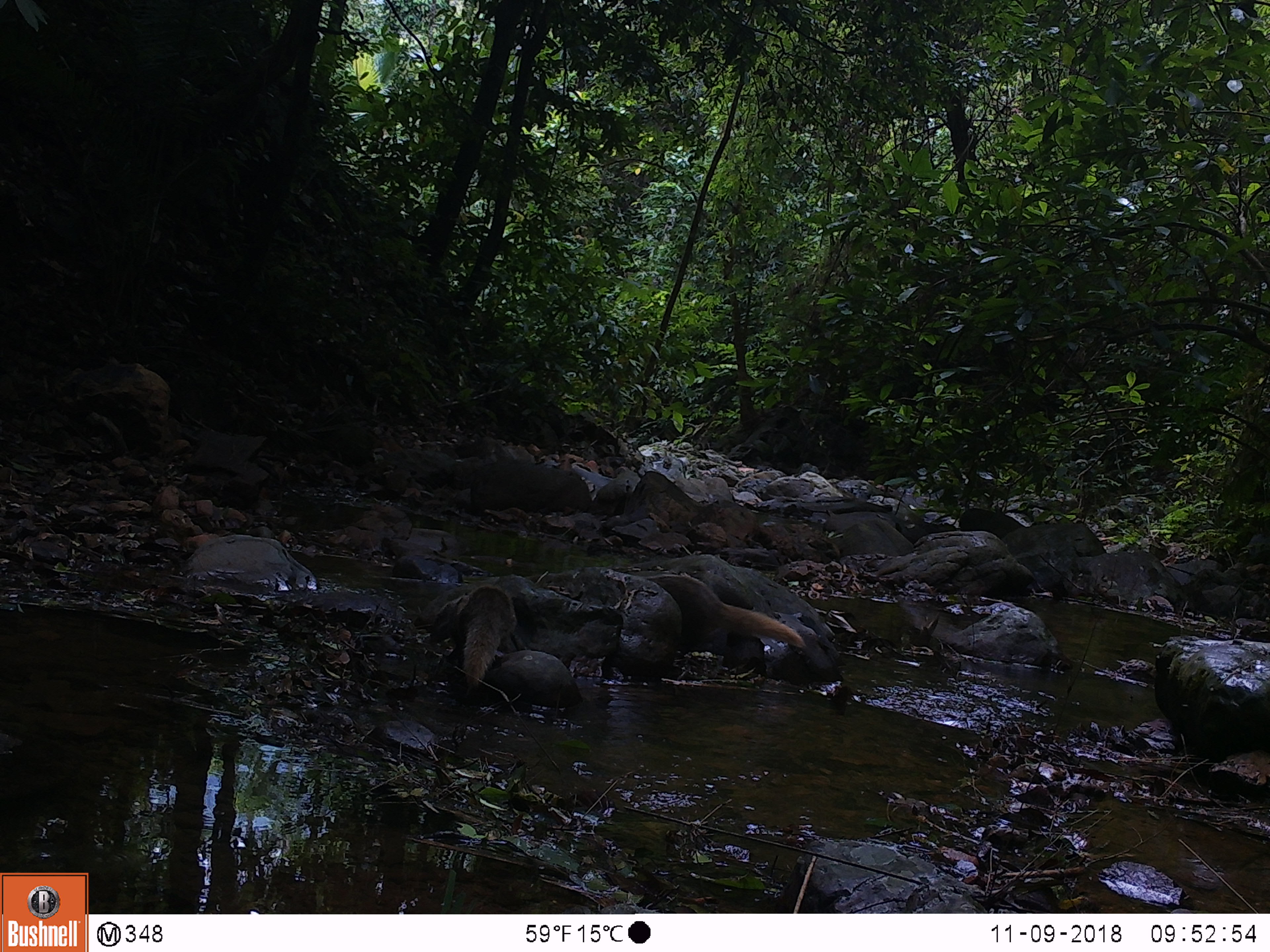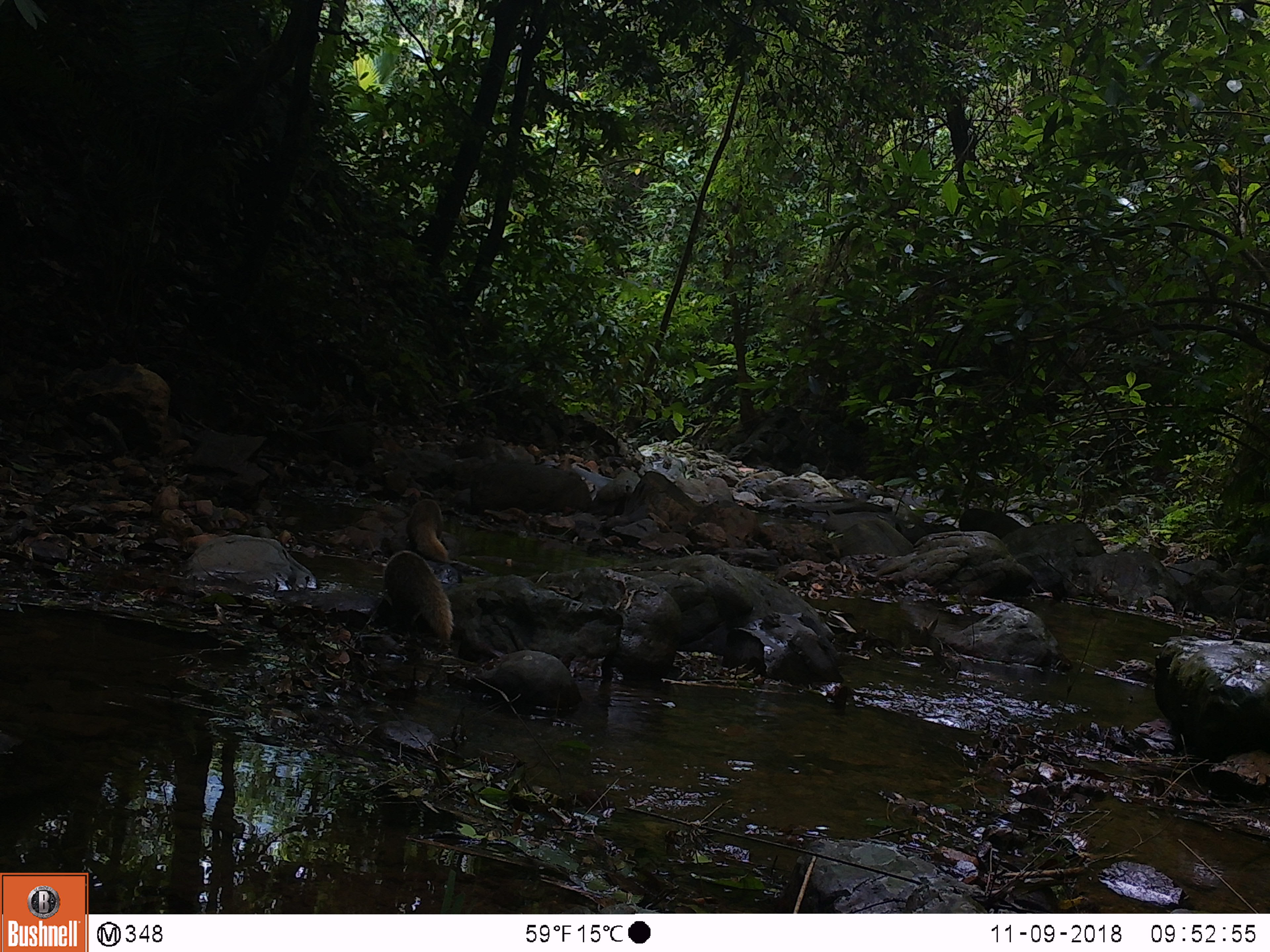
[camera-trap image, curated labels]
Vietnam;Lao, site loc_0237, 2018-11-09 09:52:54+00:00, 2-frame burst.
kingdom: Animalia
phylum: Chordata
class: Mammalia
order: Carnivora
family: Herpestidae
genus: Urva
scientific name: Urva urva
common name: crab-eating mongoose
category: crab eating mongoose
Crab eating mongoose (crab-eating mongoose) (Urva urva). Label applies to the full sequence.